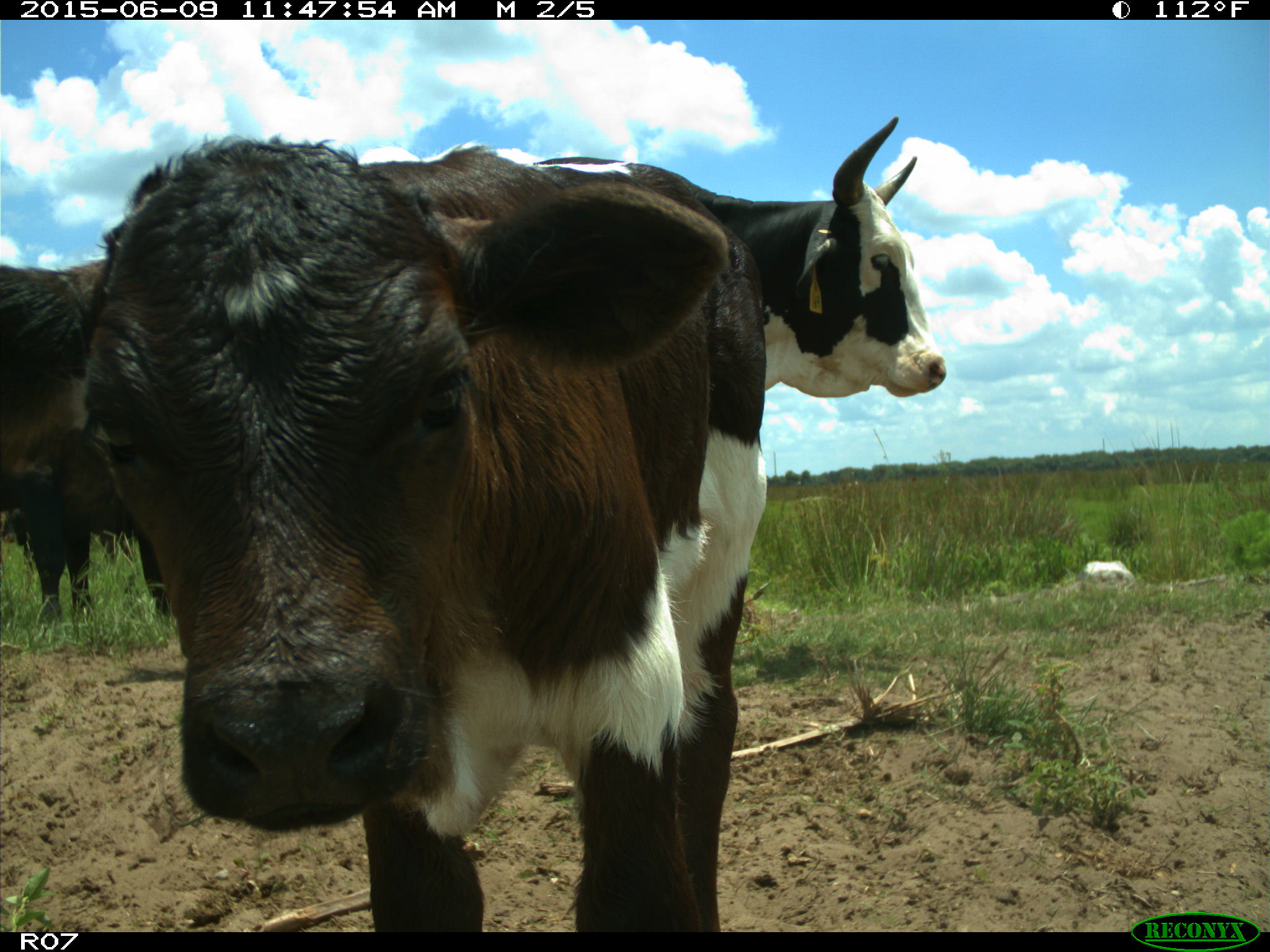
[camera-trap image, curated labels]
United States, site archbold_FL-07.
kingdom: Animalia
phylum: Chordata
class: Mammalia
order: Artiodactyla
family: Bovidae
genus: Bos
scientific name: Bos taurus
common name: domestic cow